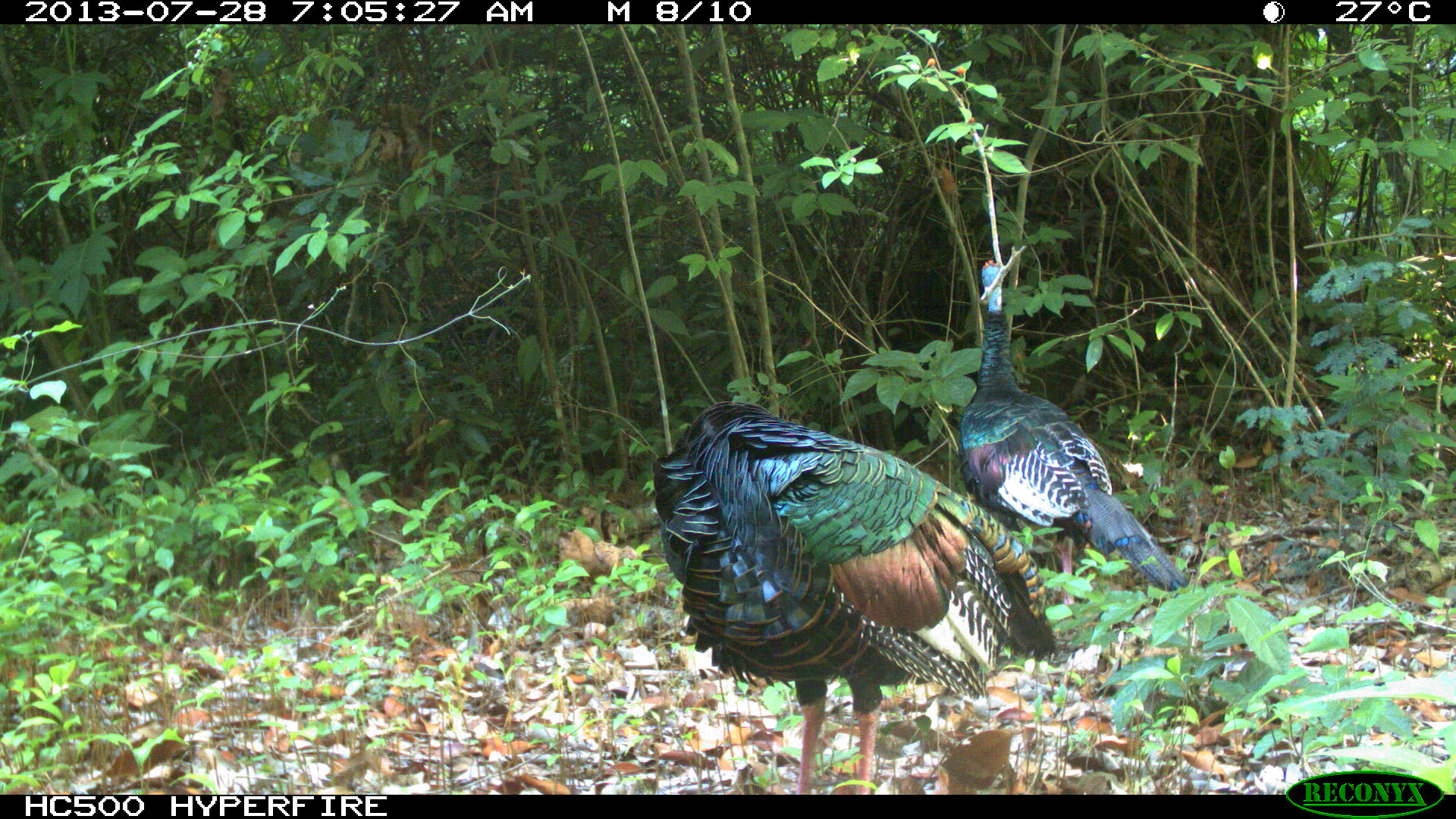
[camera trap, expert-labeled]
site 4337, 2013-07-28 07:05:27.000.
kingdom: Animalia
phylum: Chordata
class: Aves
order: Galliformes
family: Phasianidae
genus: Meleagris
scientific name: Meleagris ocellata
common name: ocellated turkey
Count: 2.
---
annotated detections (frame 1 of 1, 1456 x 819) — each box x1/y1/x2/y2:
meleagris ocellata: 651/398/1060/794; 954/258/1190/624